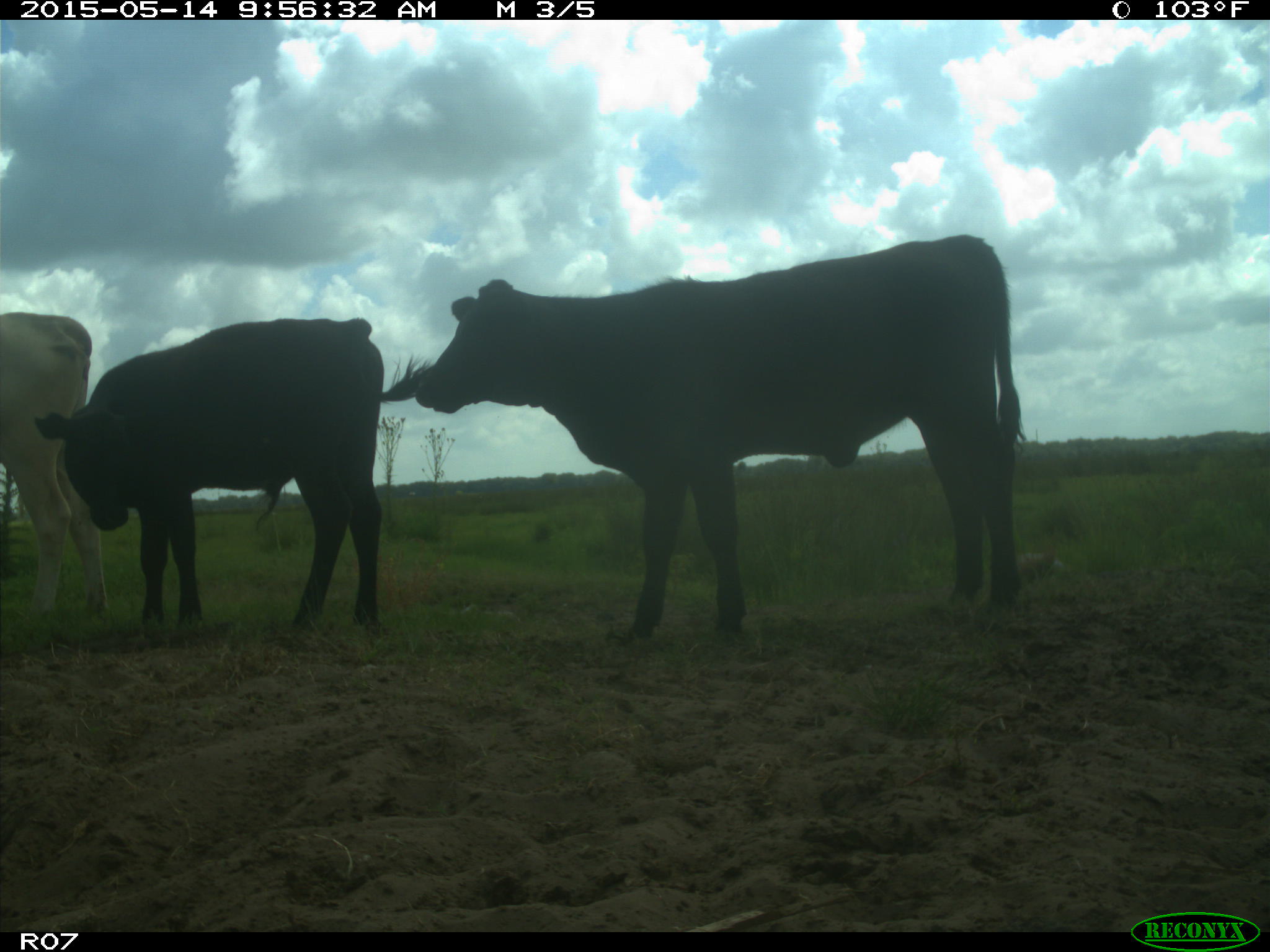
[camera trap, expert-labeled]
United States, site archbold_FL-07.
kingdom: Animalia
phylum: Chordata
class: Mammalia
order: Artiodactyla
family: Bovidae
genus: Bos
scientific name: Bos taurus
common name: domestic cow